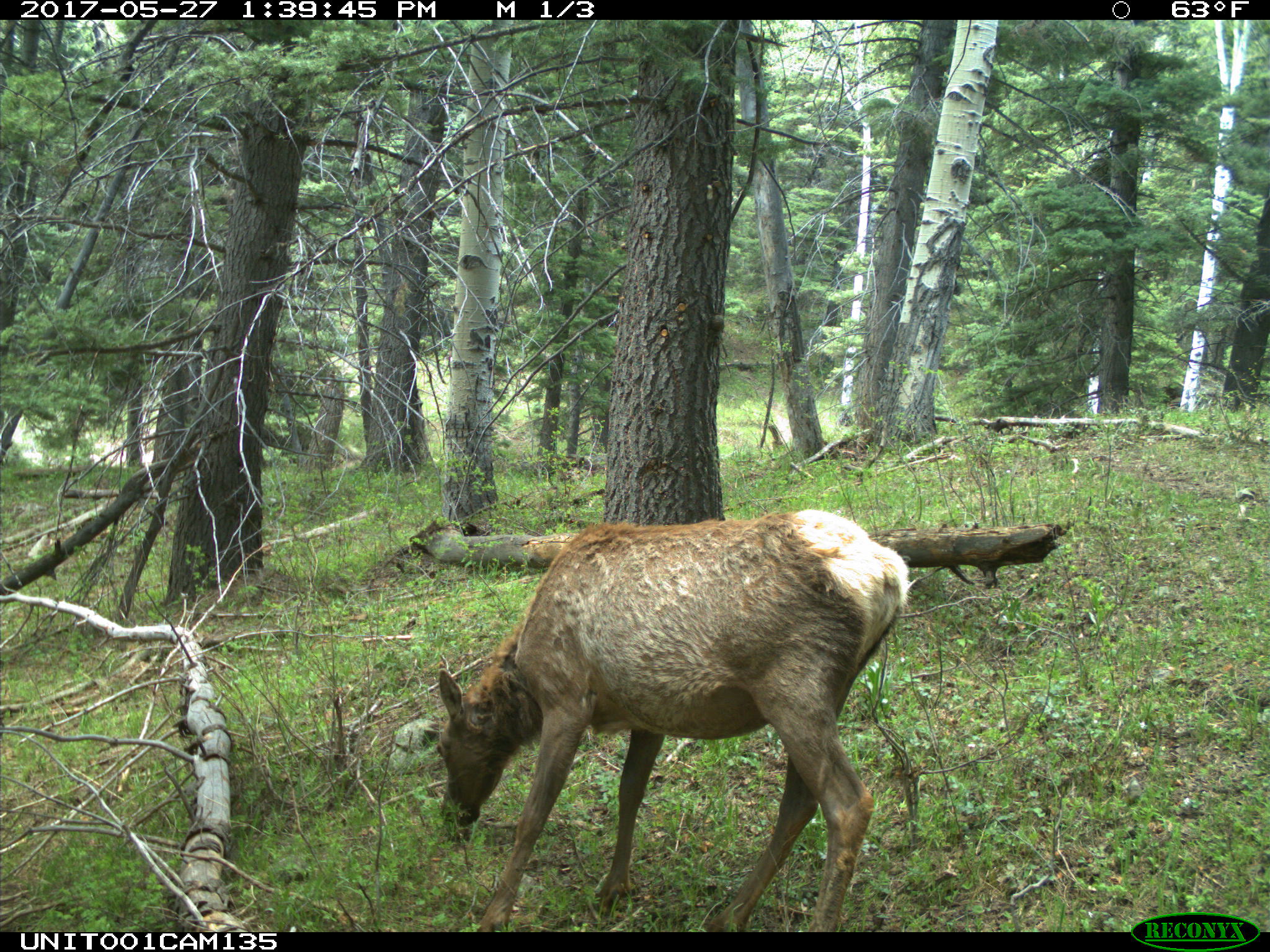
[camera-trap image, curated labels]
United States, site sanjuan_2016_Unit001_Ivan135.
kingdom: Animalia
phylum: Chordata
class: Mammalia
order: Artiodactyla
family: Cervidae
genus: Cervus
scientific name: Cervus elaphus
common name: red deer